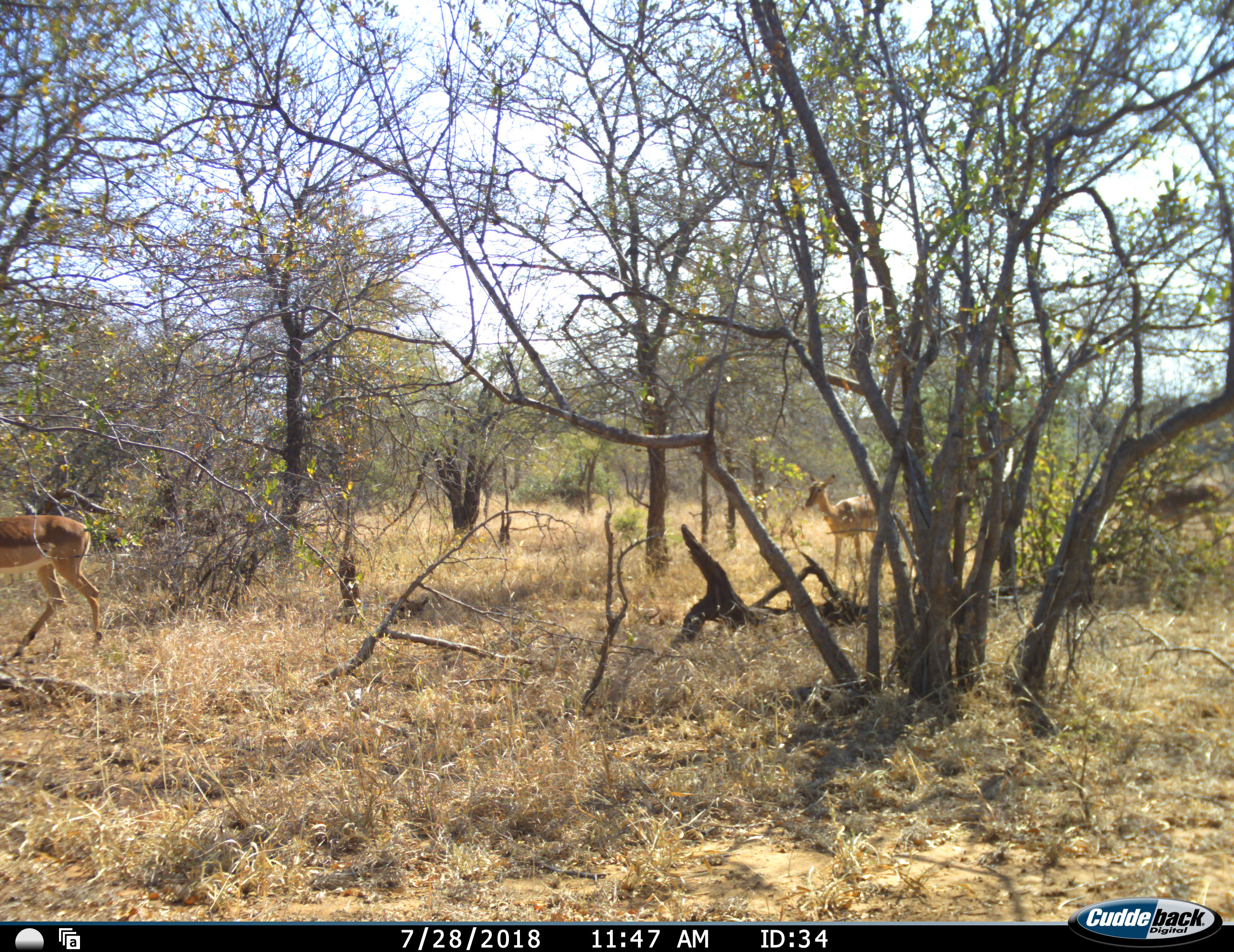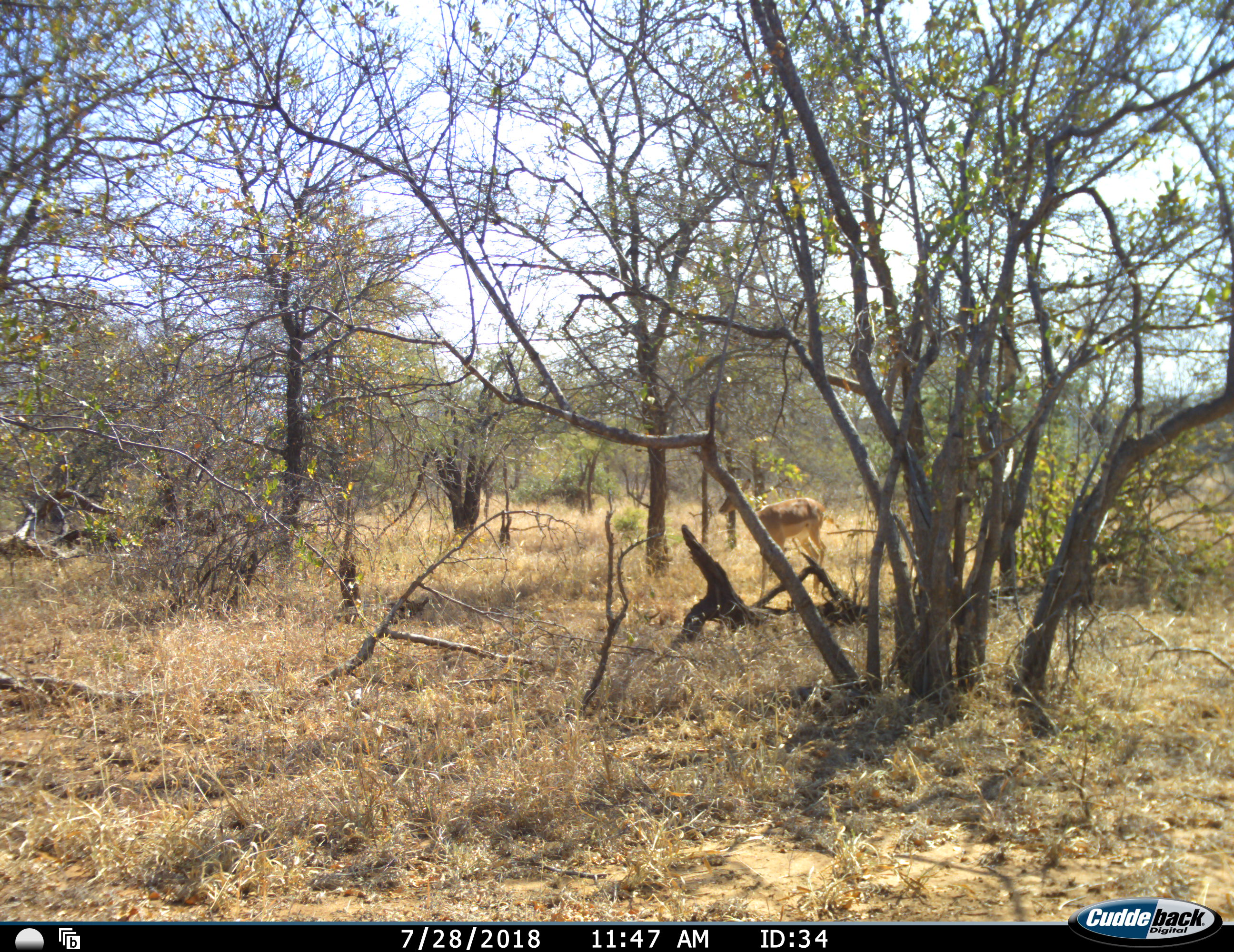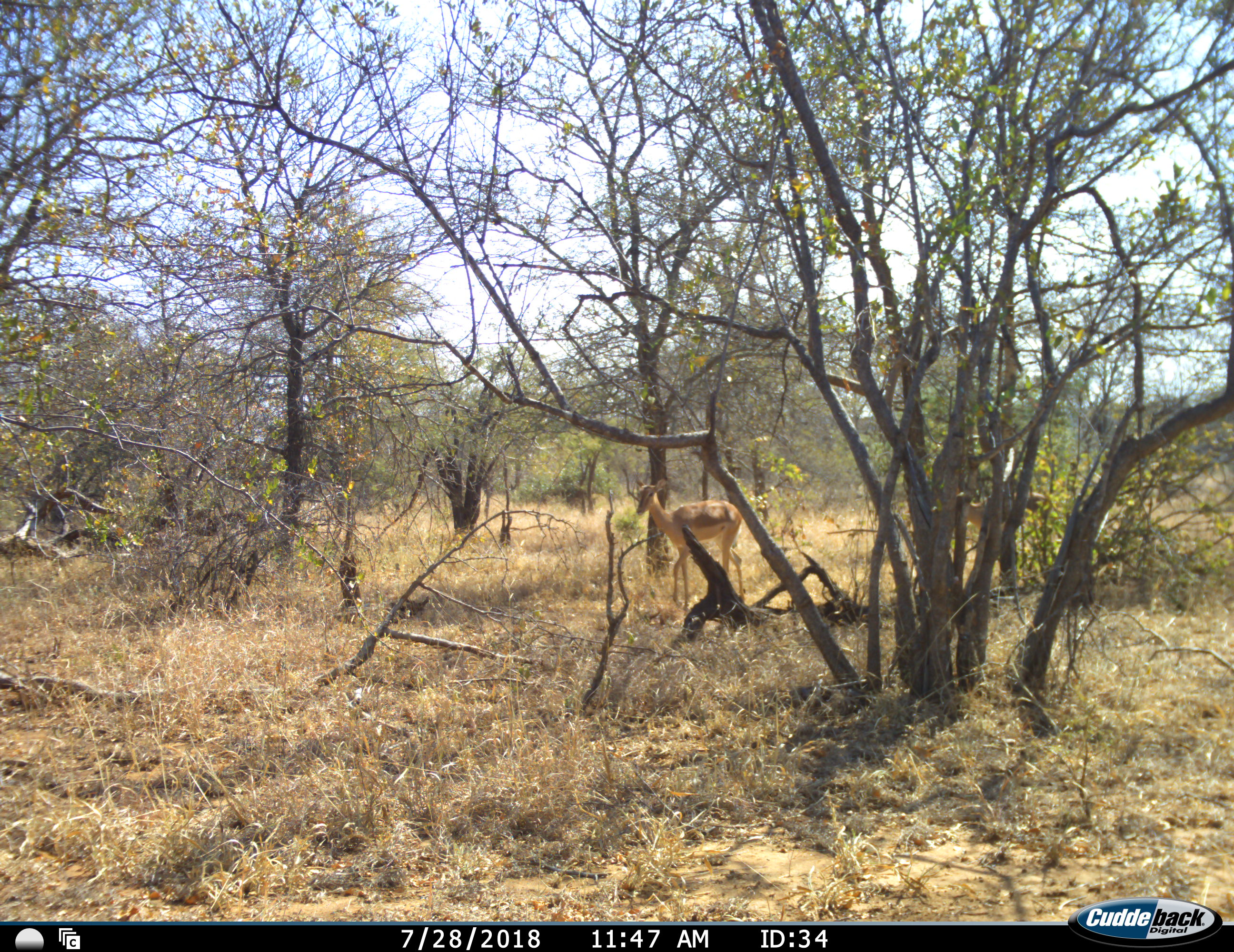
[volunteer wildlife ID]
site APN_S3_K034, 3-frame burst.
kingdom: Animalia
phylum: Chordata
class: Mammalia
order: Artiodactyla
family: Bovidae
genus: Aepyceros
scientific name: Aepyceros melampus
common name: impala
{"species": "impala (Aepyceros melampus)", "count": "3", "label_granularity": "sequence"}